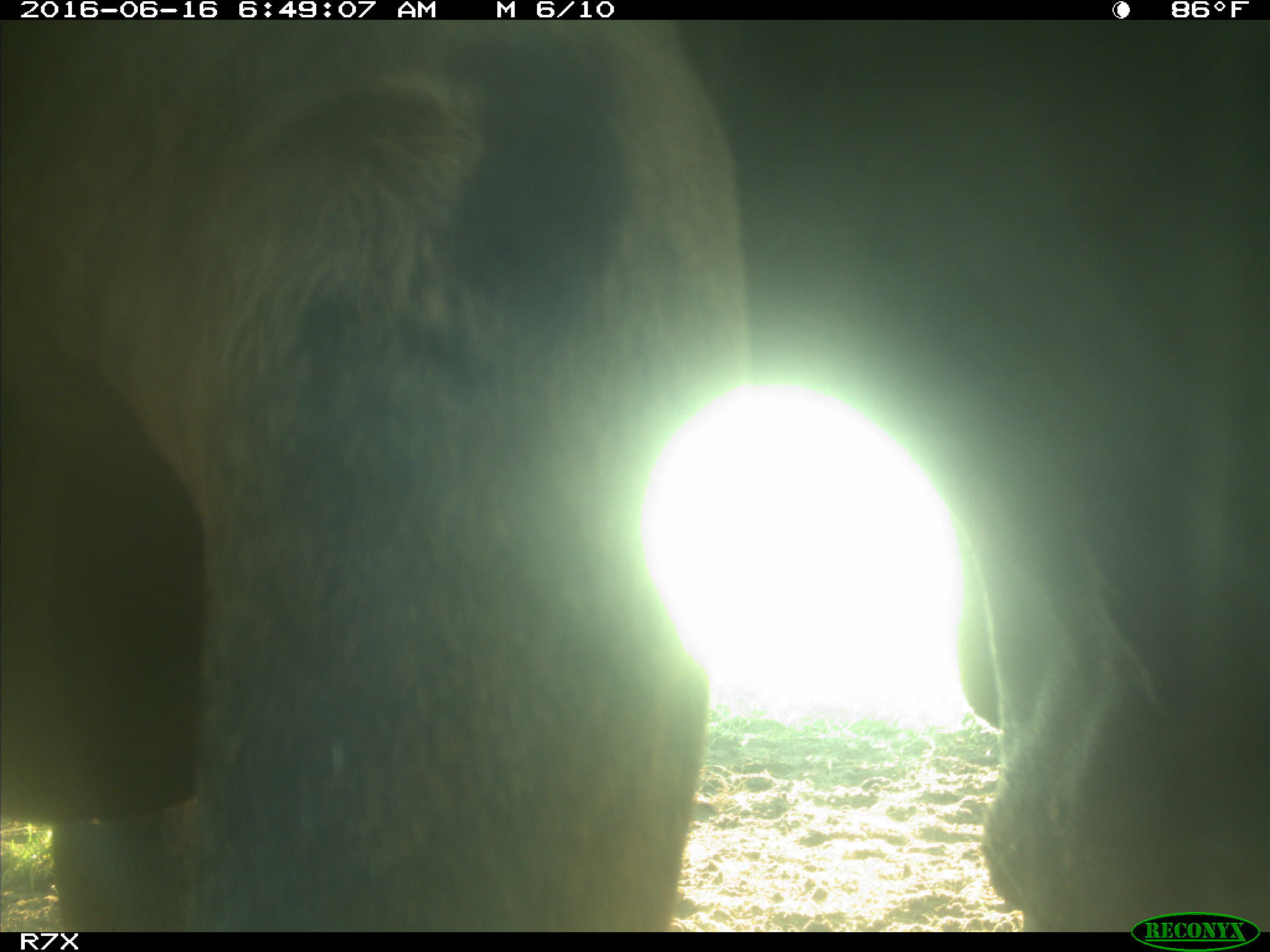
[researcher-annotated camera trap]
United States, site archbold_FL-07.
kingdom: Animalia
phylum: Chordata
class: Mammalia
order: Artiodactyla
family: Bovidae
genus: Bos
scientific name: Bos taurus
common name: domestic cow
Bos taurus (domestic cow).